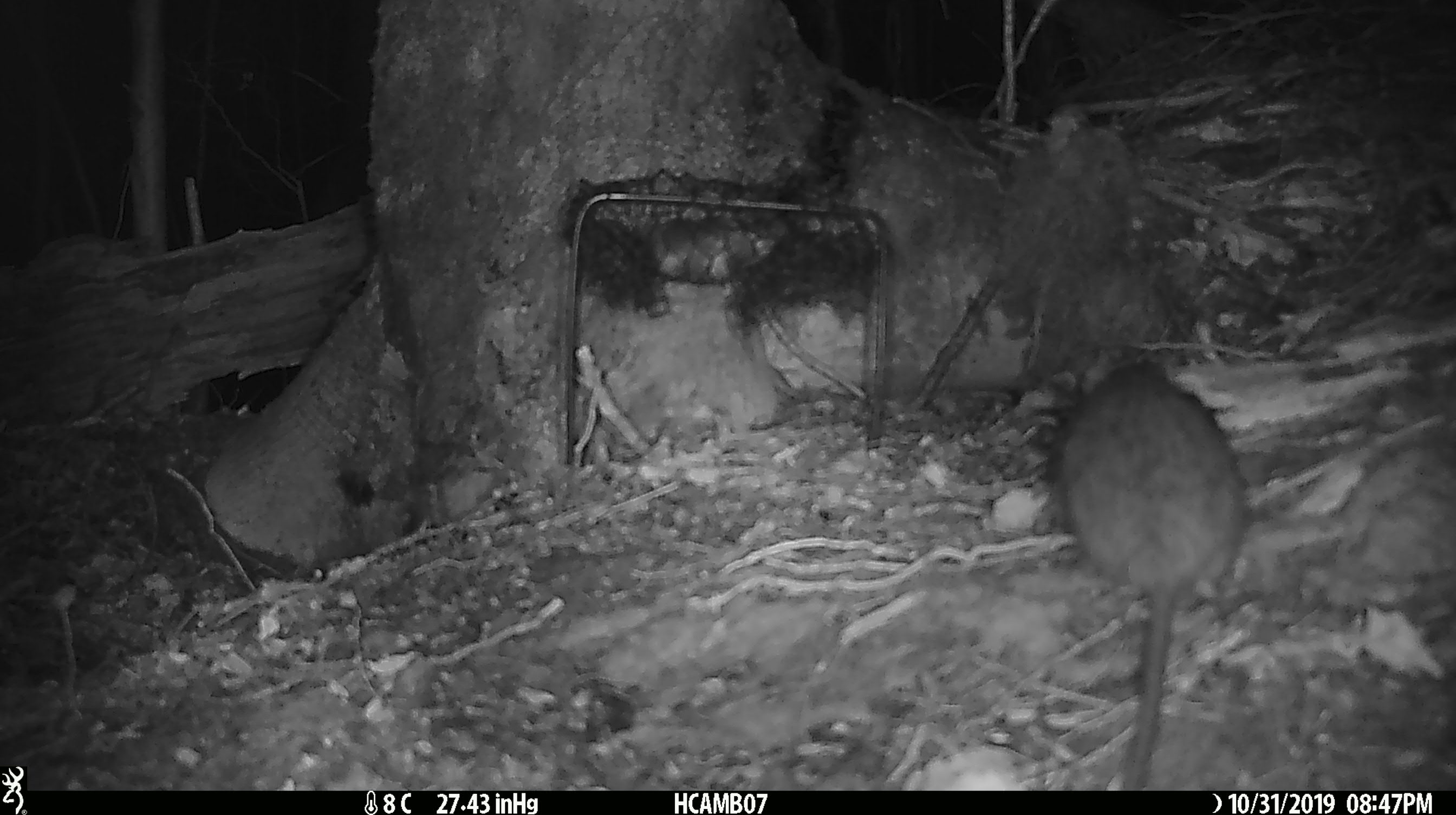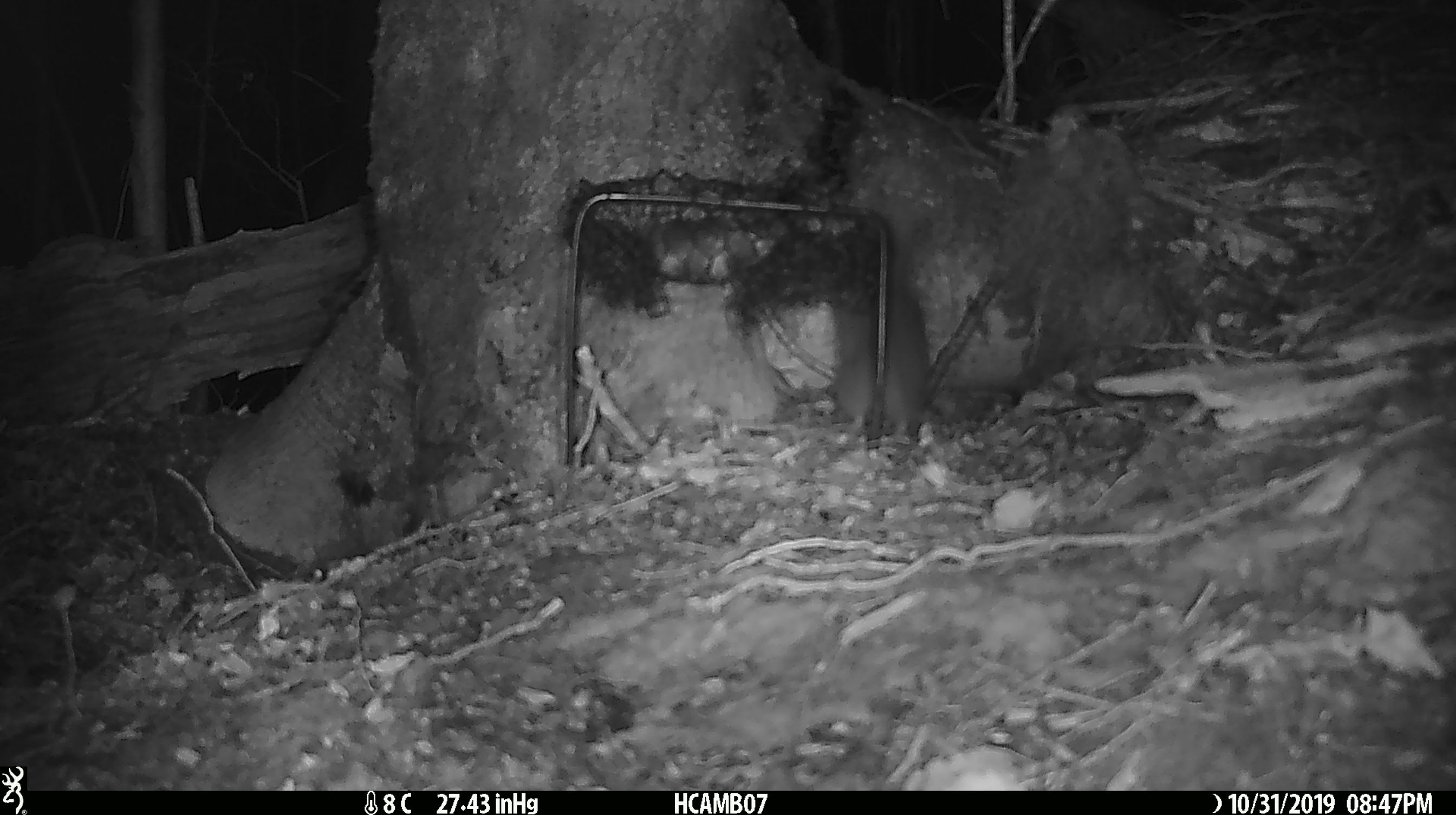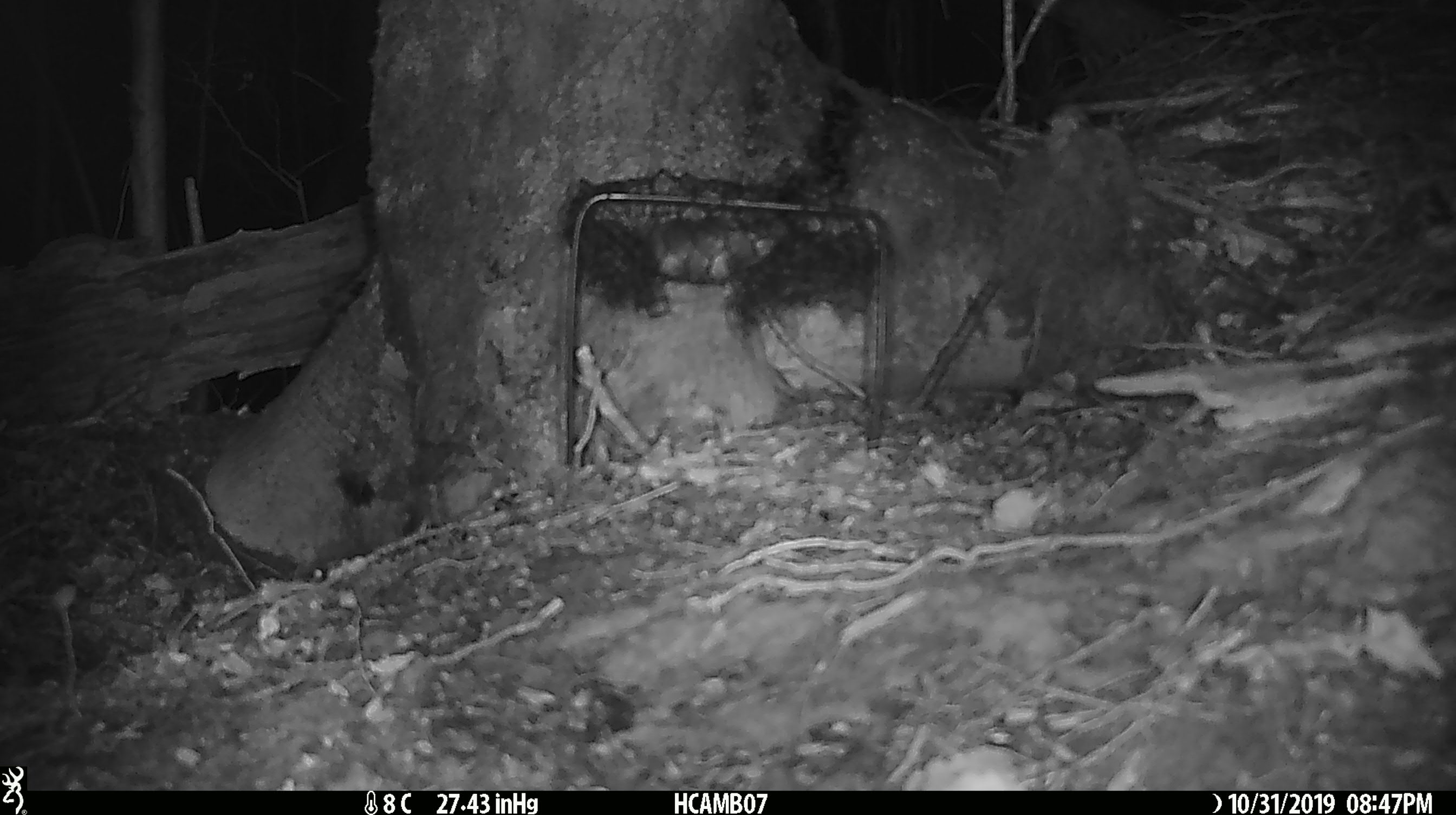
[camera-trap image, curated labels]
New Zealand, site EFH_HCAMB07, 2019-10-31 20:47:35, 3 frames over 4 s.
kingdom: Animalia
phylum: Chordata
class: Mammalia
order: Rodentia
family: Muridae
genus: Mus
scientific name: Mus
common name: mouse